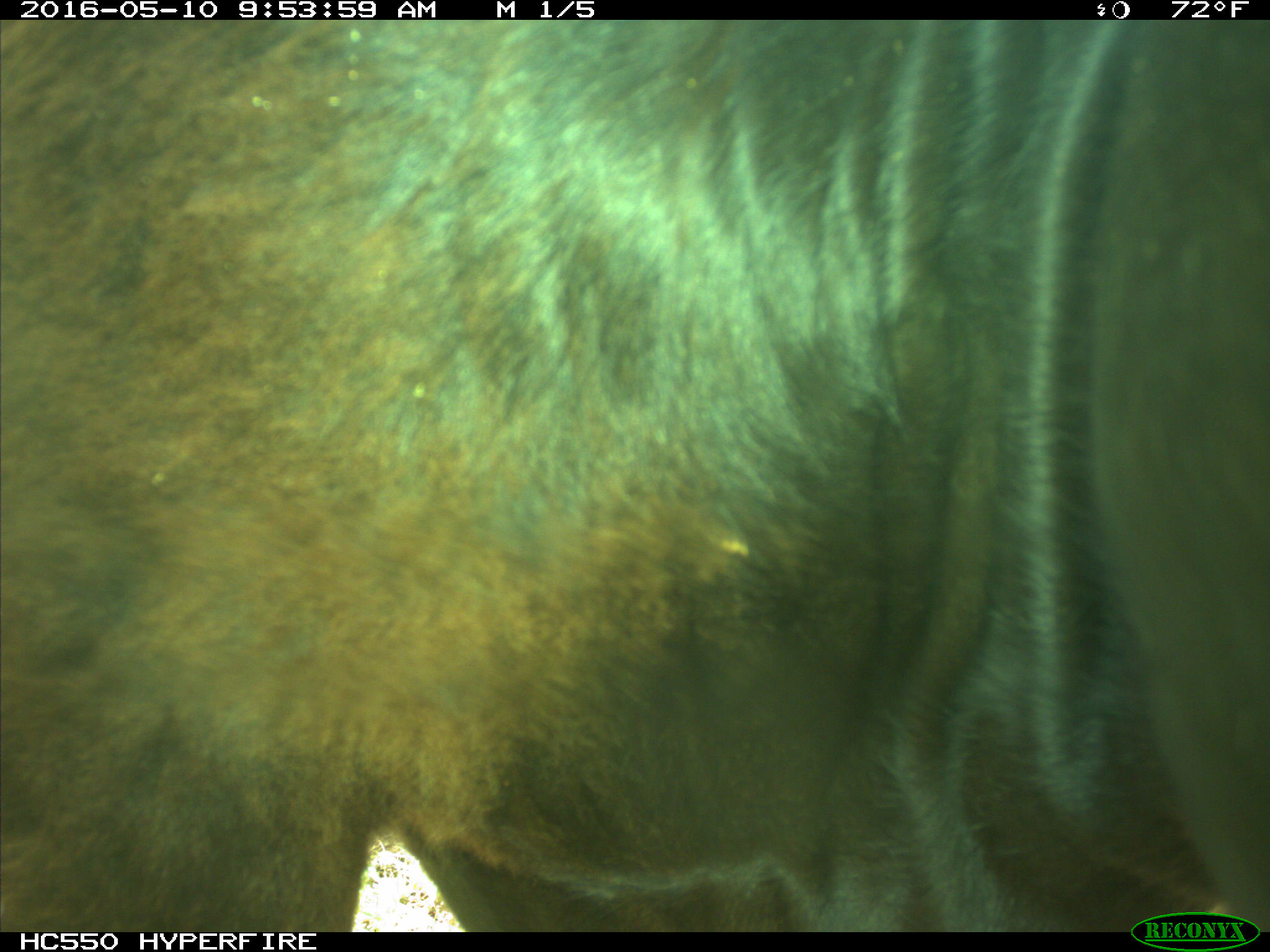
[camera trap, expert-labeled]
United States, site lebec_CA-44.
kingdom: Animalia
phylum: Chordata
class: Mammalia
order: Artiodactyla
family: Bovidae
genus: Bos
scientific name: Bos taurus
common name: domestic cow